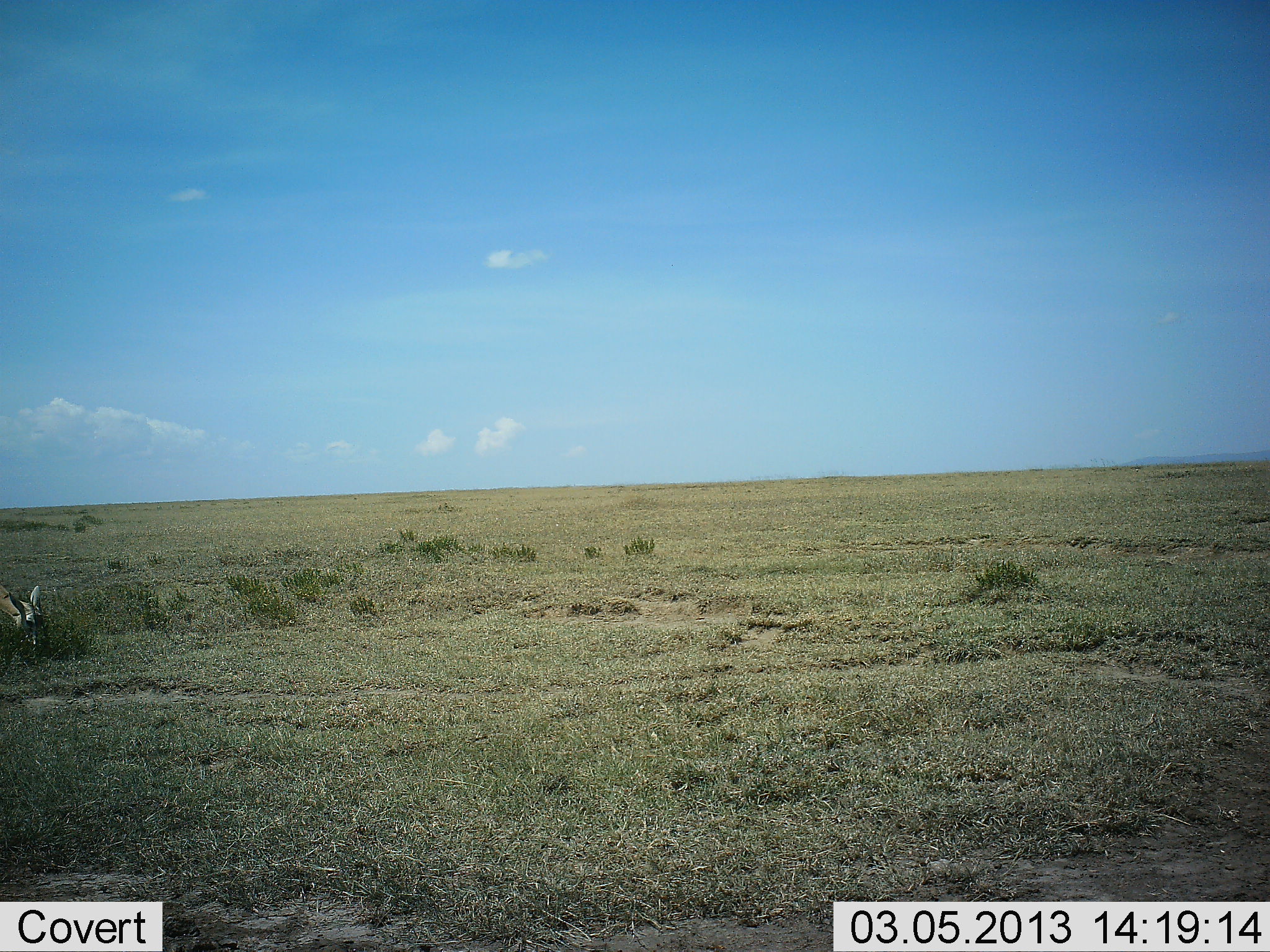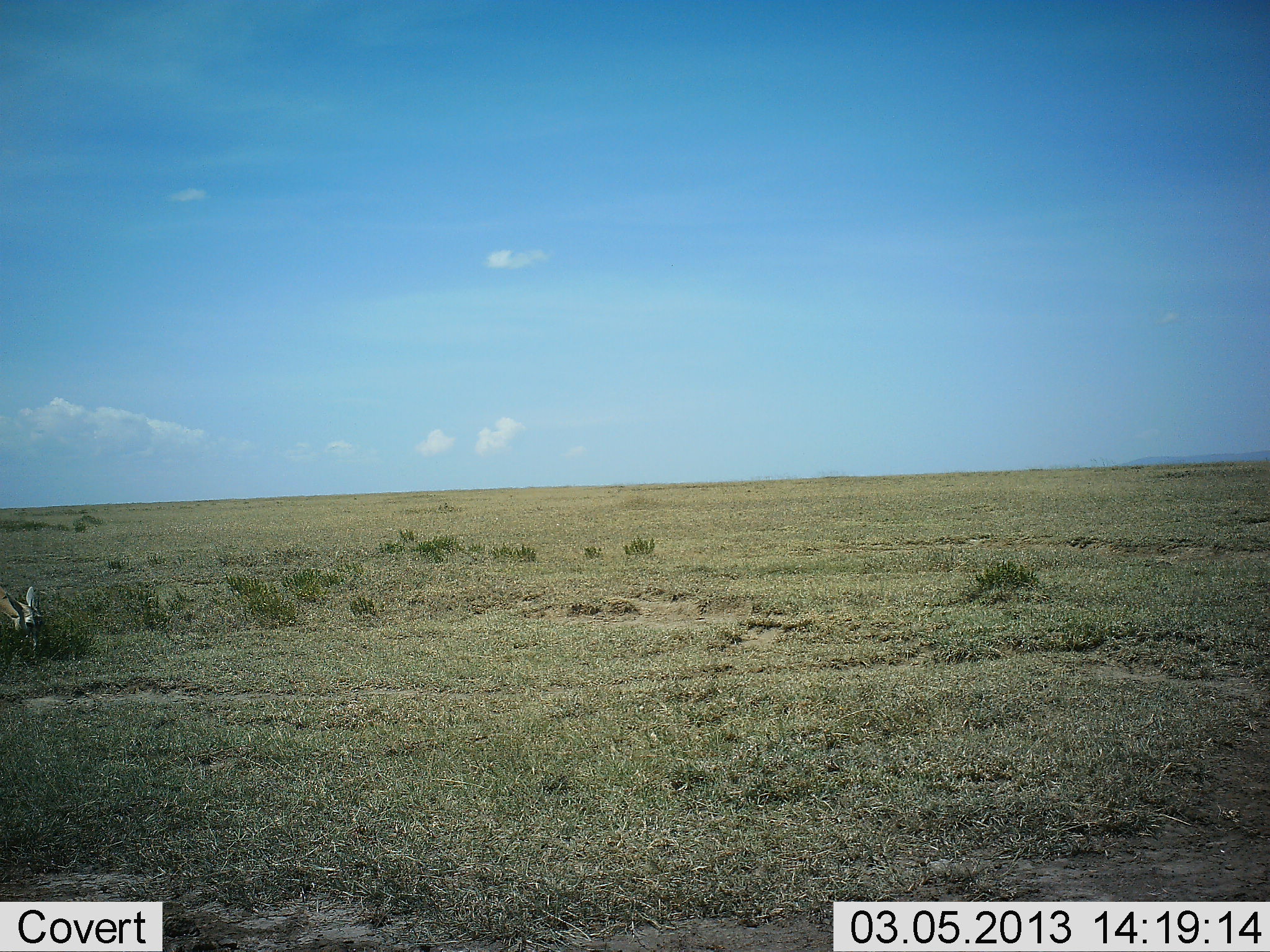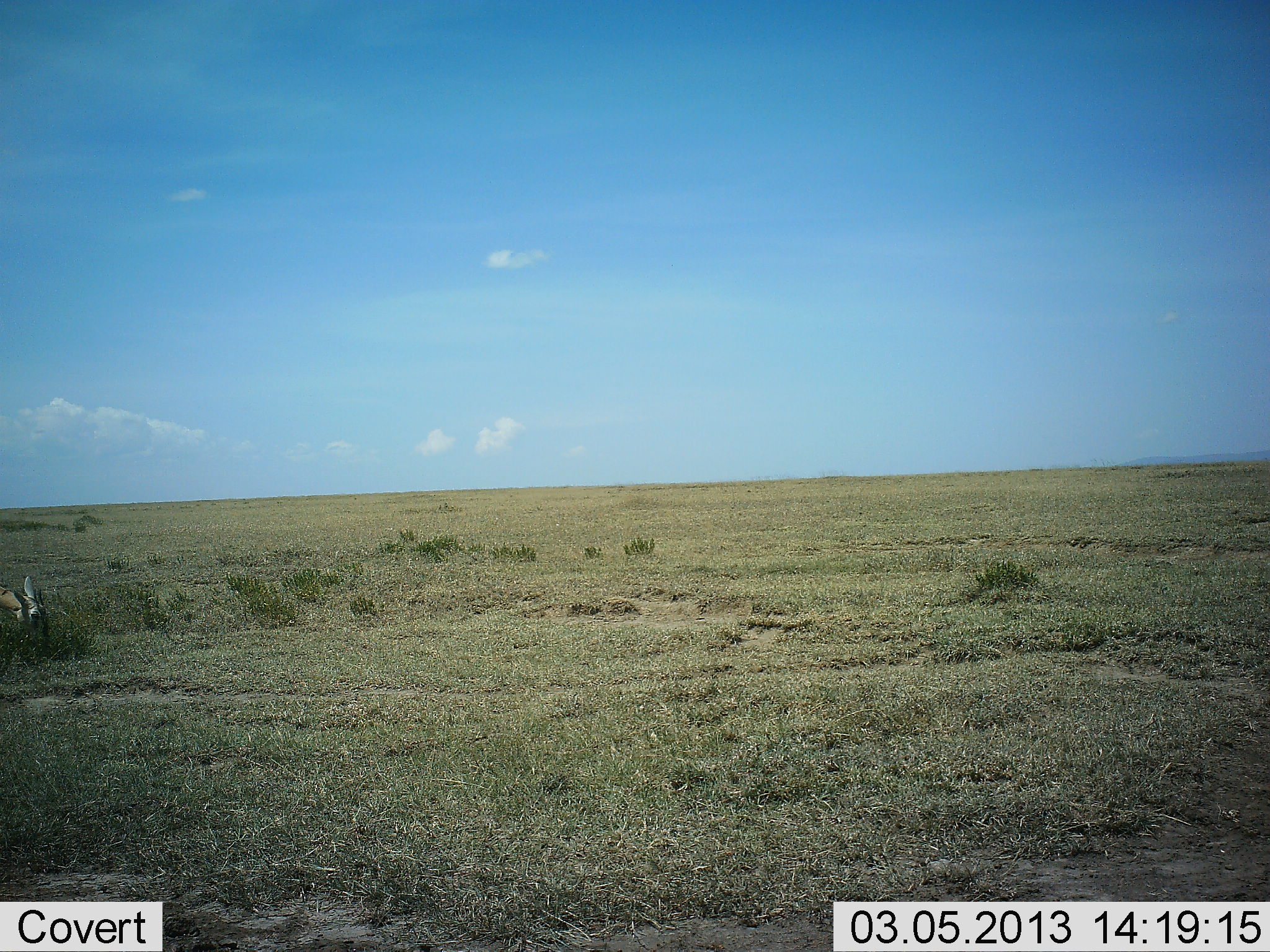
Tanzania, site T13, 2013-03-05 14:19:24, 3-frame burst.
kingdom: Animalia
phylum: Chordata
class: Mammalia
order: Artiodactyla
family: Bovidae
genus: Eudorcas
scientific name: Eudorcas thomsonii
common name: thomson's gazelle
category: gazellethomsons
Gazellethomsons (thomson's gazelle) (Eudorcas thomsonii), count 1. Behavior (volunteer vote fractions): standing 25%, resting 0%, moving 0%, interacting 0%. Young present (vote fraction): 0%. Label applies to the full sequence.